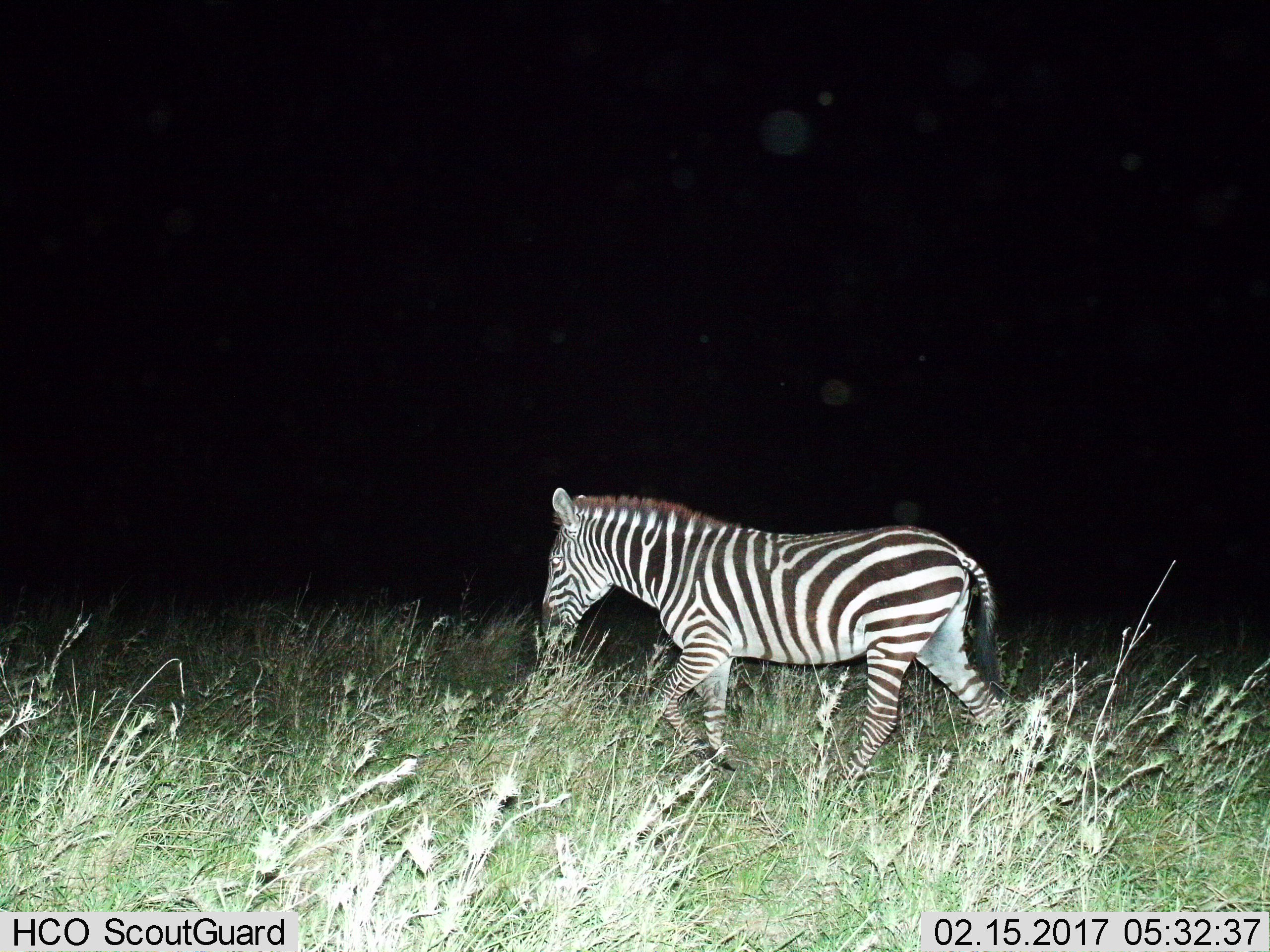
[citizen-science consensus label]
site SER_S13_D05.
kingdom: Animalia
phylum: Chordata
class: Mammalia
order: Perissodactyla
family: Equidae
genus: Equus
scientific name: Equus quagga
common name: plains zebra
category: zebraplains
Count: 1.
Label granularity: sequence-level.